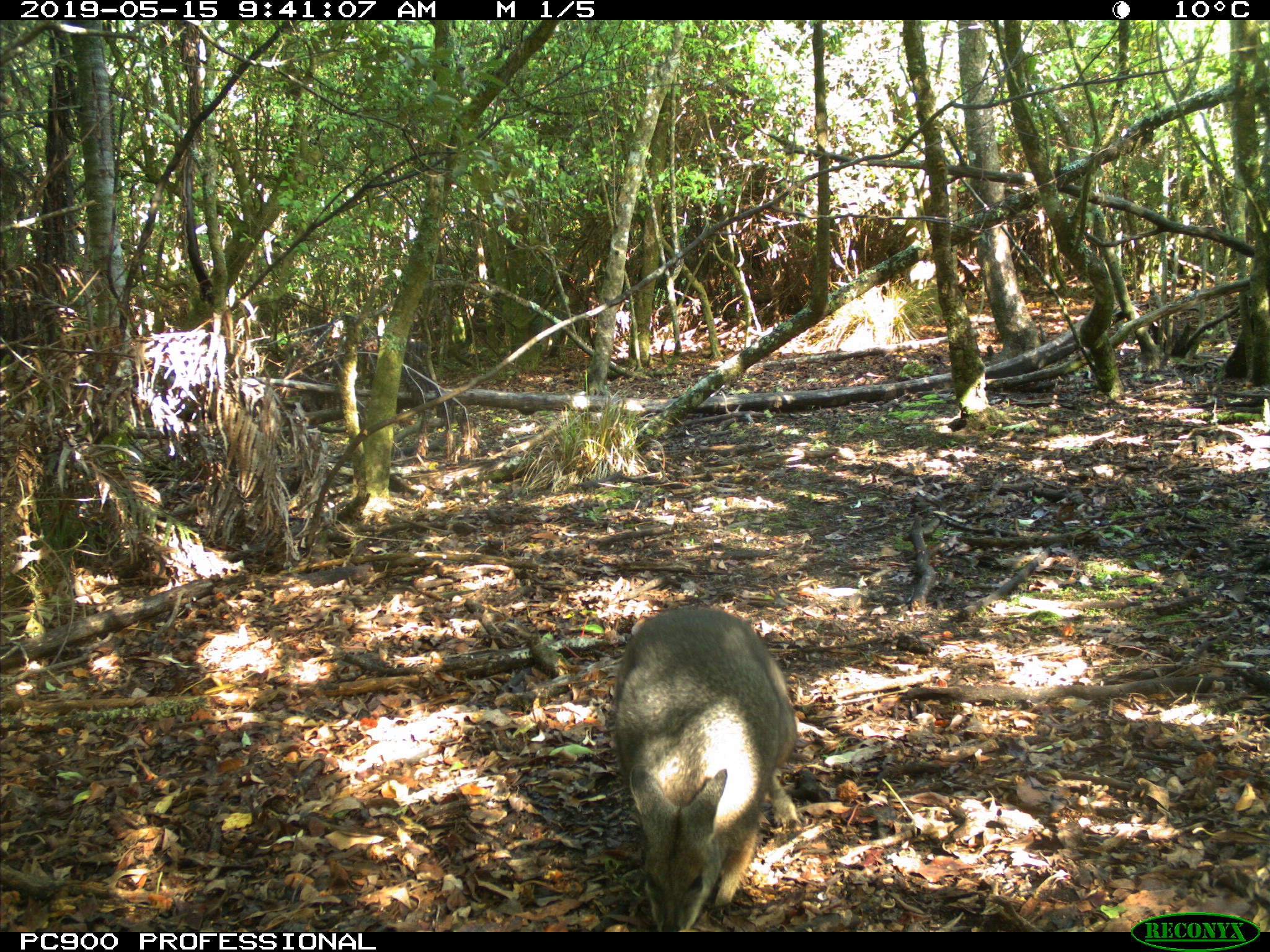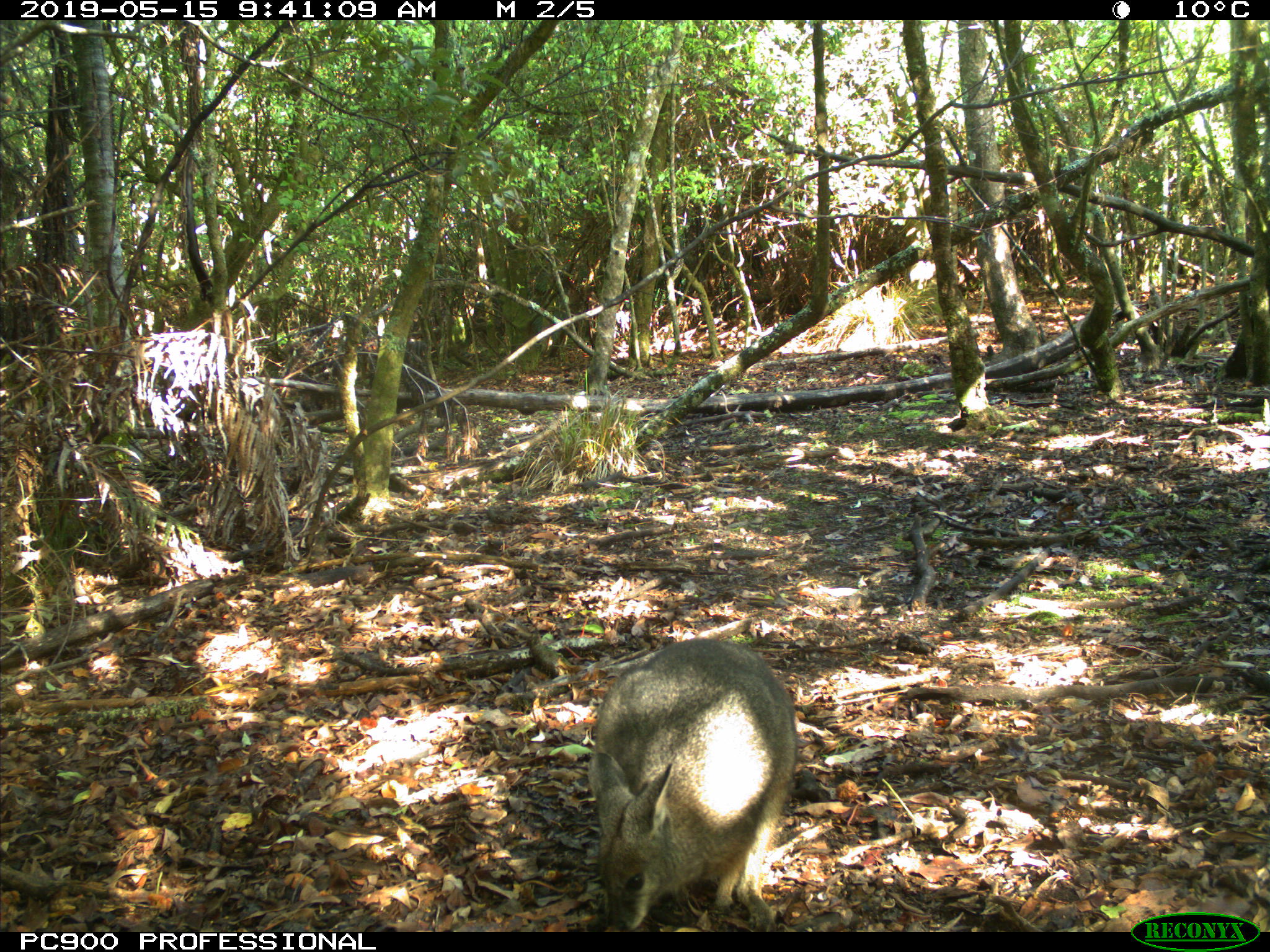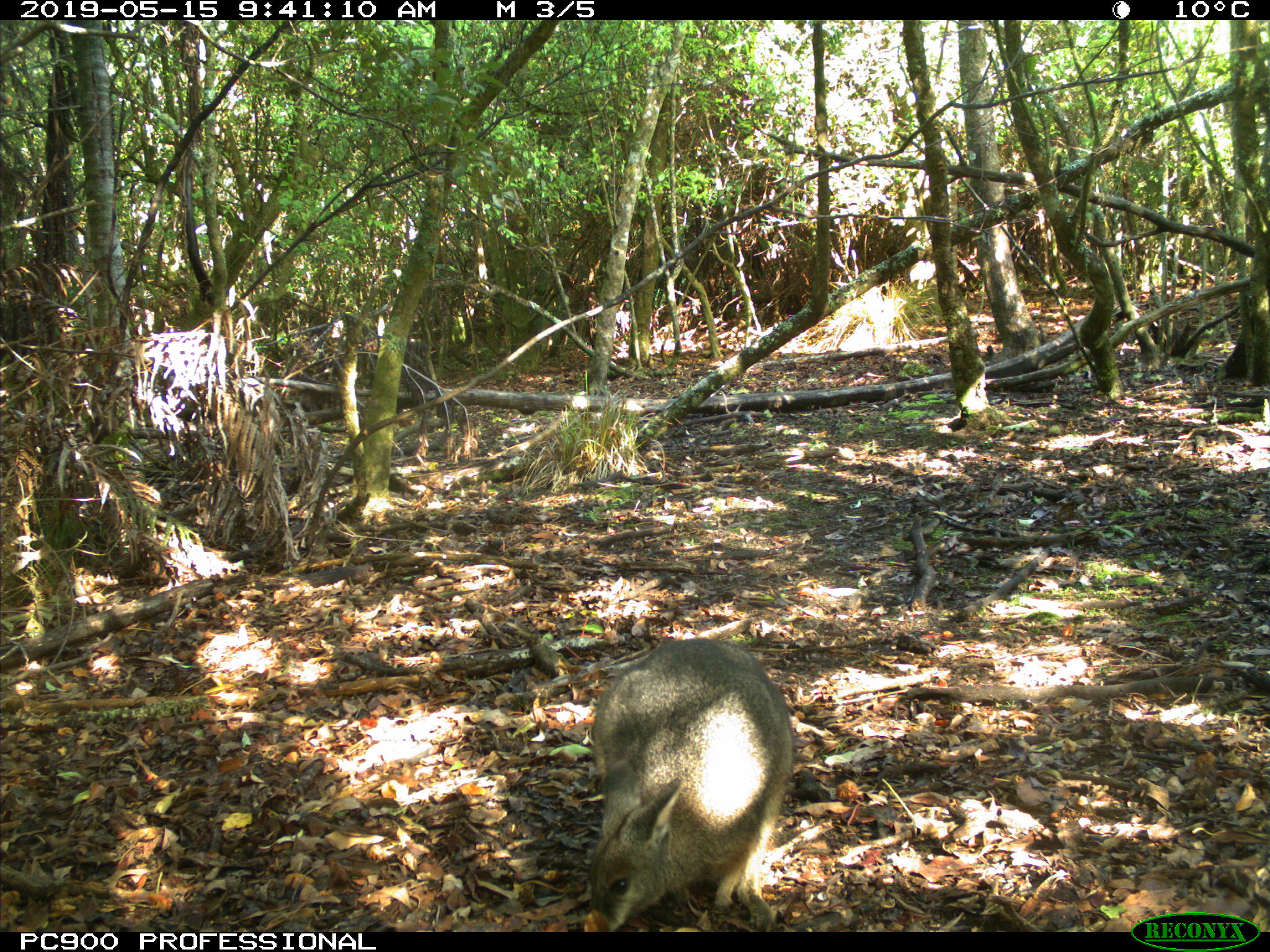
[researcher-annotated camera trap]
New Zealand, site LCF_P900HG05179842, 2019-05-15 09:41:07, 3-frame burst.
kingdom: Animalia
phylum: Chordata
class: Mammalia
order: Diprotodontia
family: Macropodidae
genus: Notamacropus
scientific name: Notamacropus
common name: wallaby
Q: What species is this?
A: Wallaby (Notamacropus).